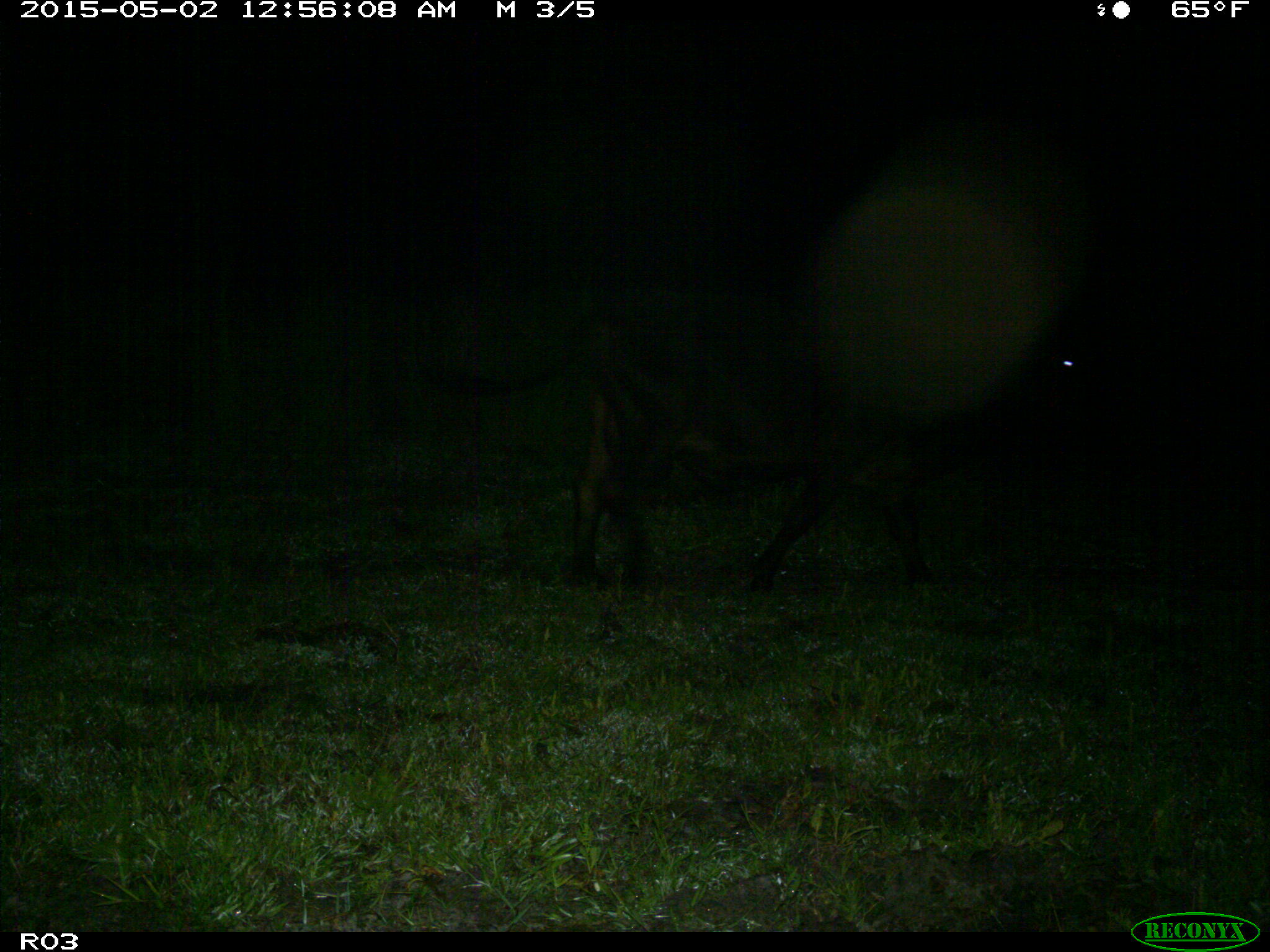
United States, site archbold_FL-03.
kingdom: Animalia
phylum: Chordata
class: Mammalia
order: Artiodactyla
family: Bovidae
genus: Bos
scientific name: Bos taurus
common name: domestic cow